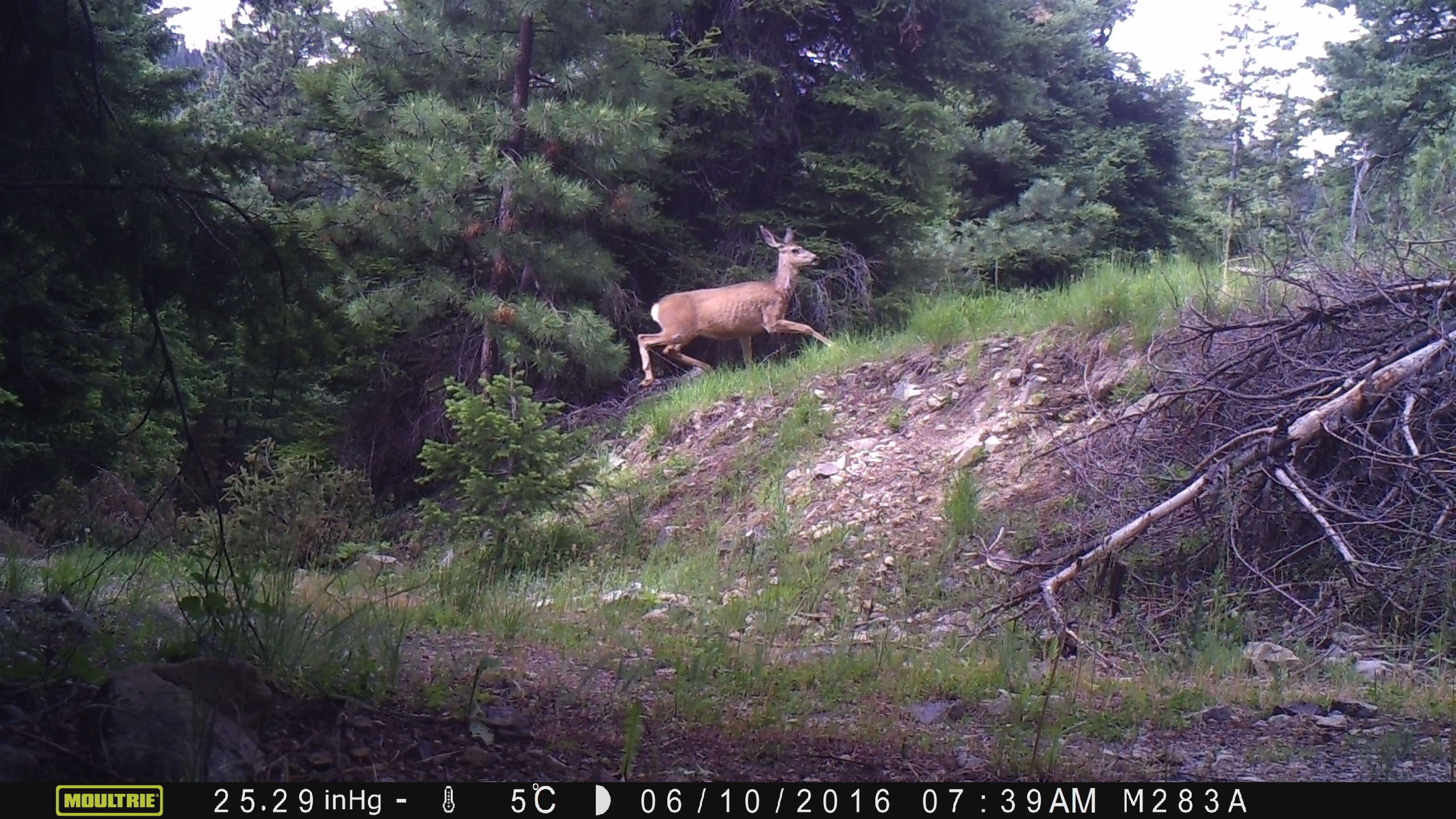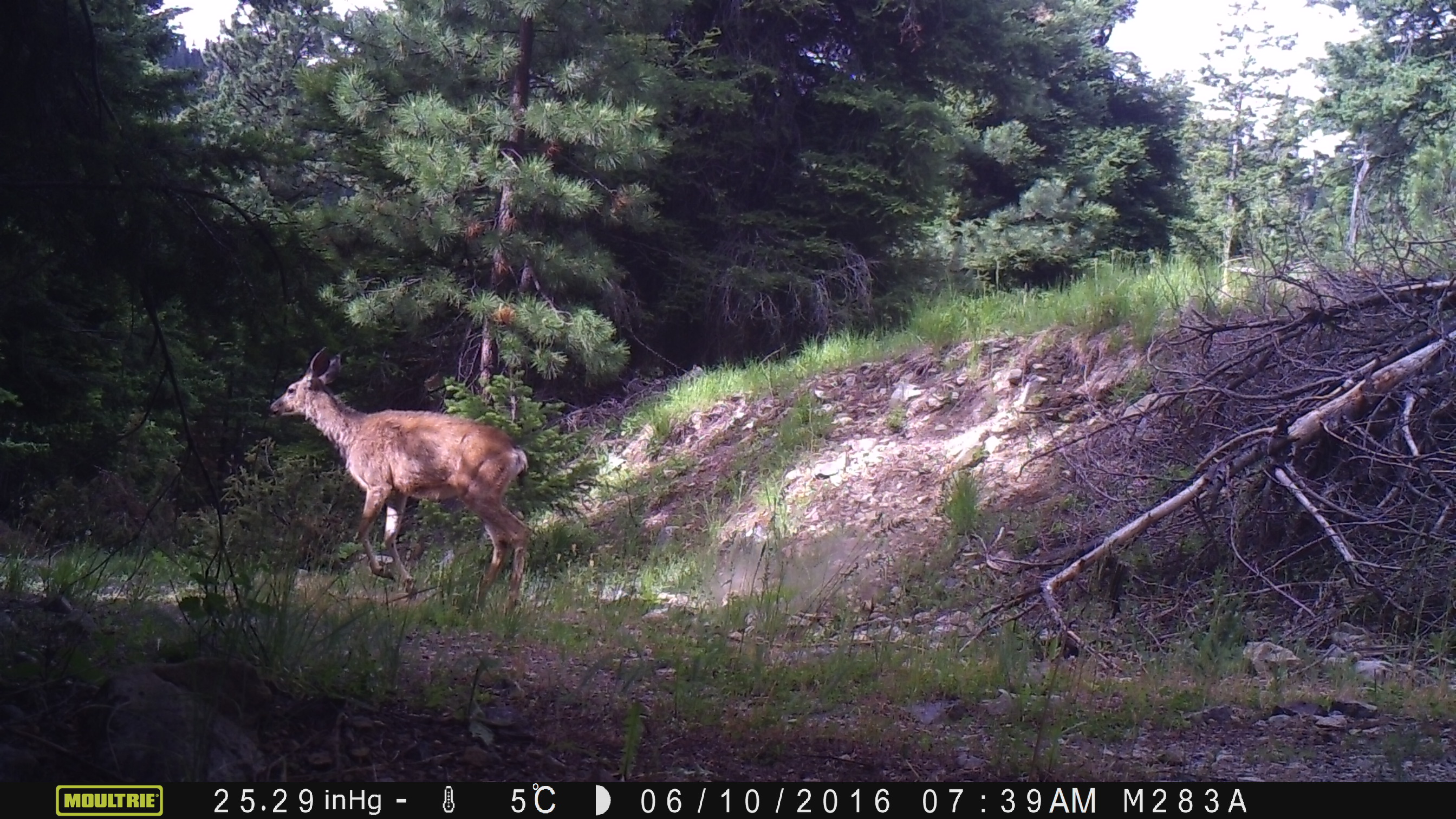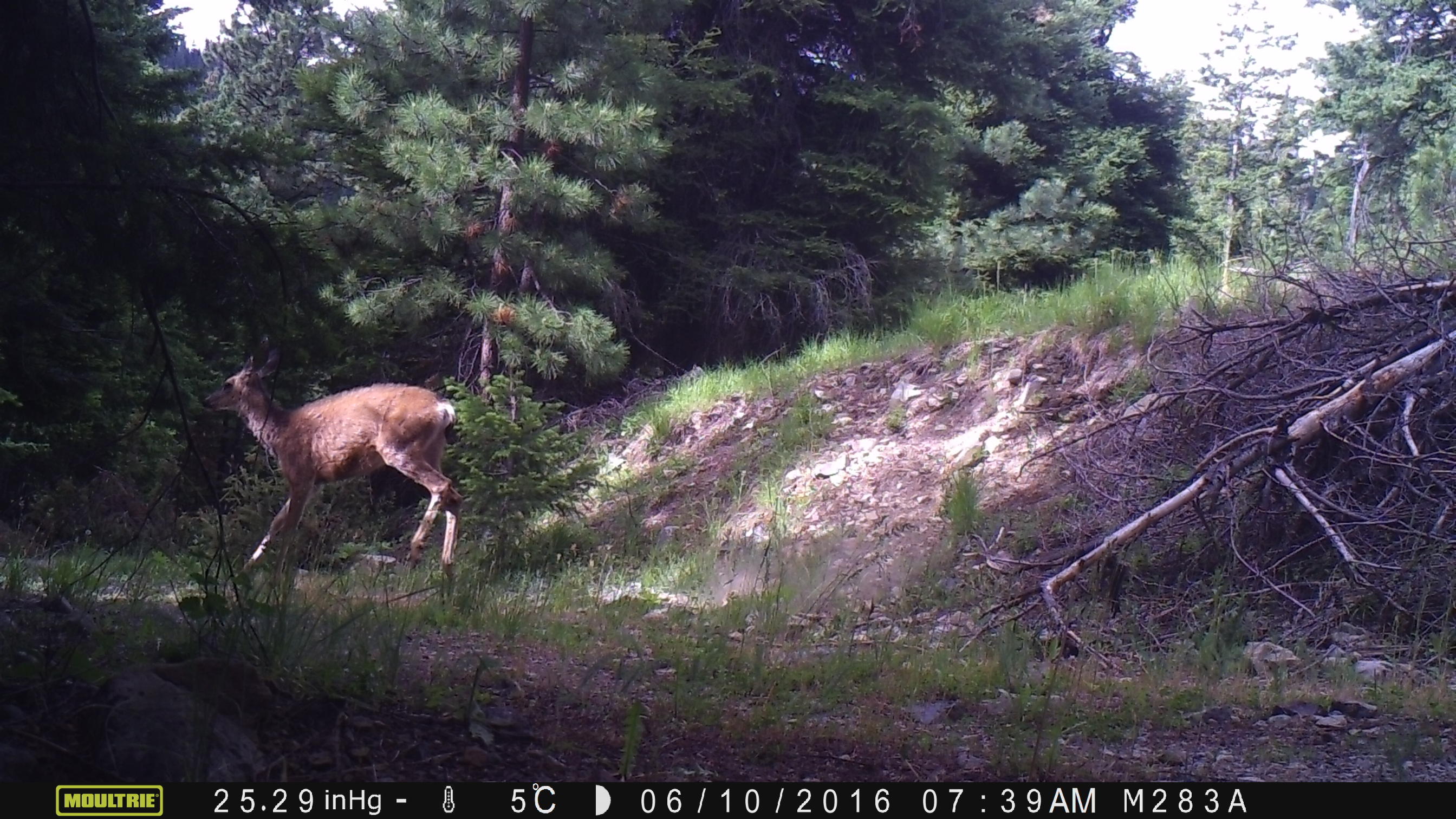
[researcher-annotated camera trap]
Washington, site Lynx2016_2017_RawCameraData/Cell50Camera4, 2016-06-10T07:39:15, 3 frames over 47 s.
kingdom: Animalia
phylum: Chordata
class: Mammalia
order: Artiodactyla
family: Cervidae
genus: Odocoileus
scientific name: Odocoileus hemionus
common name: mule deer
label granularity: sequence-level